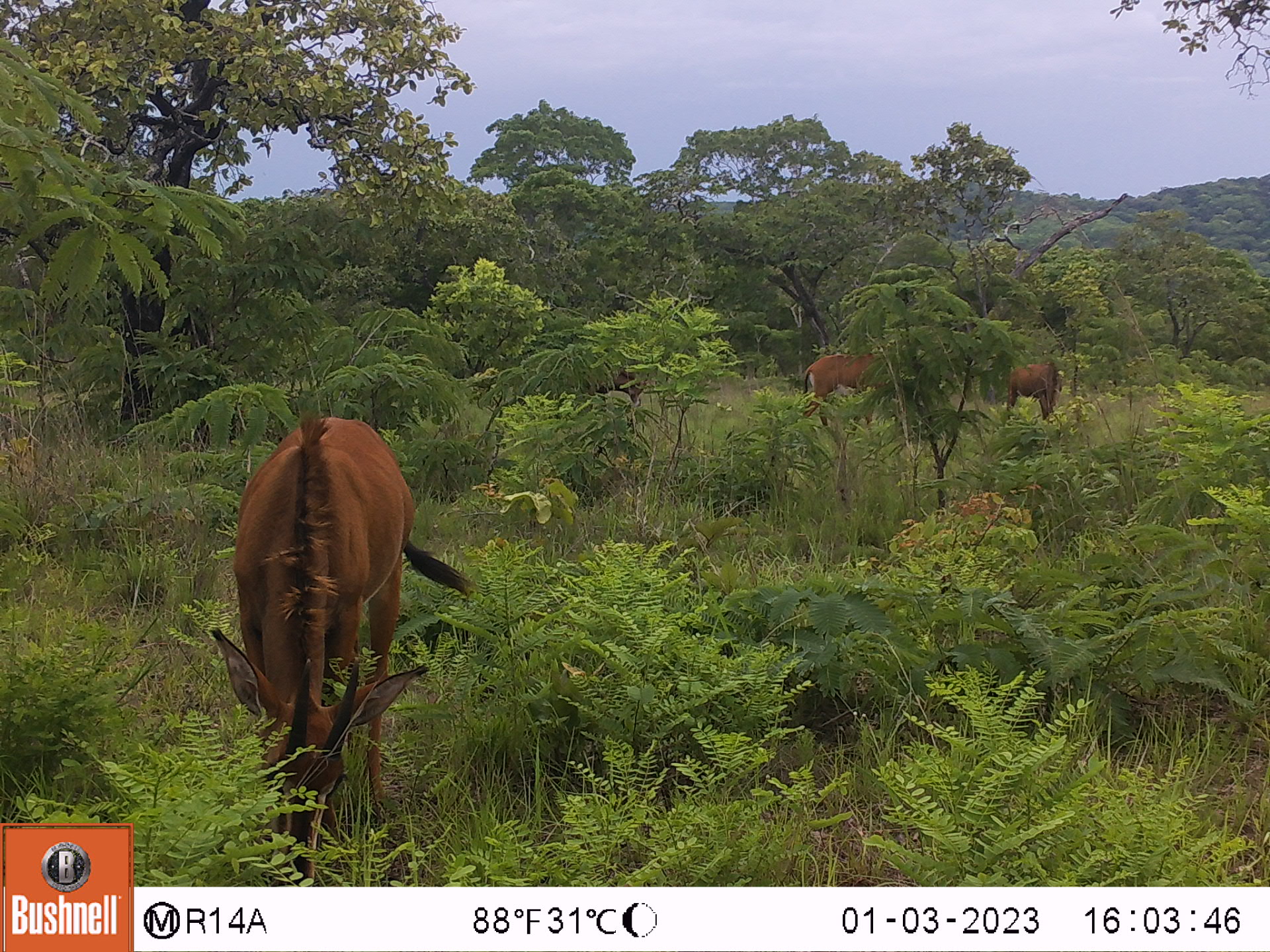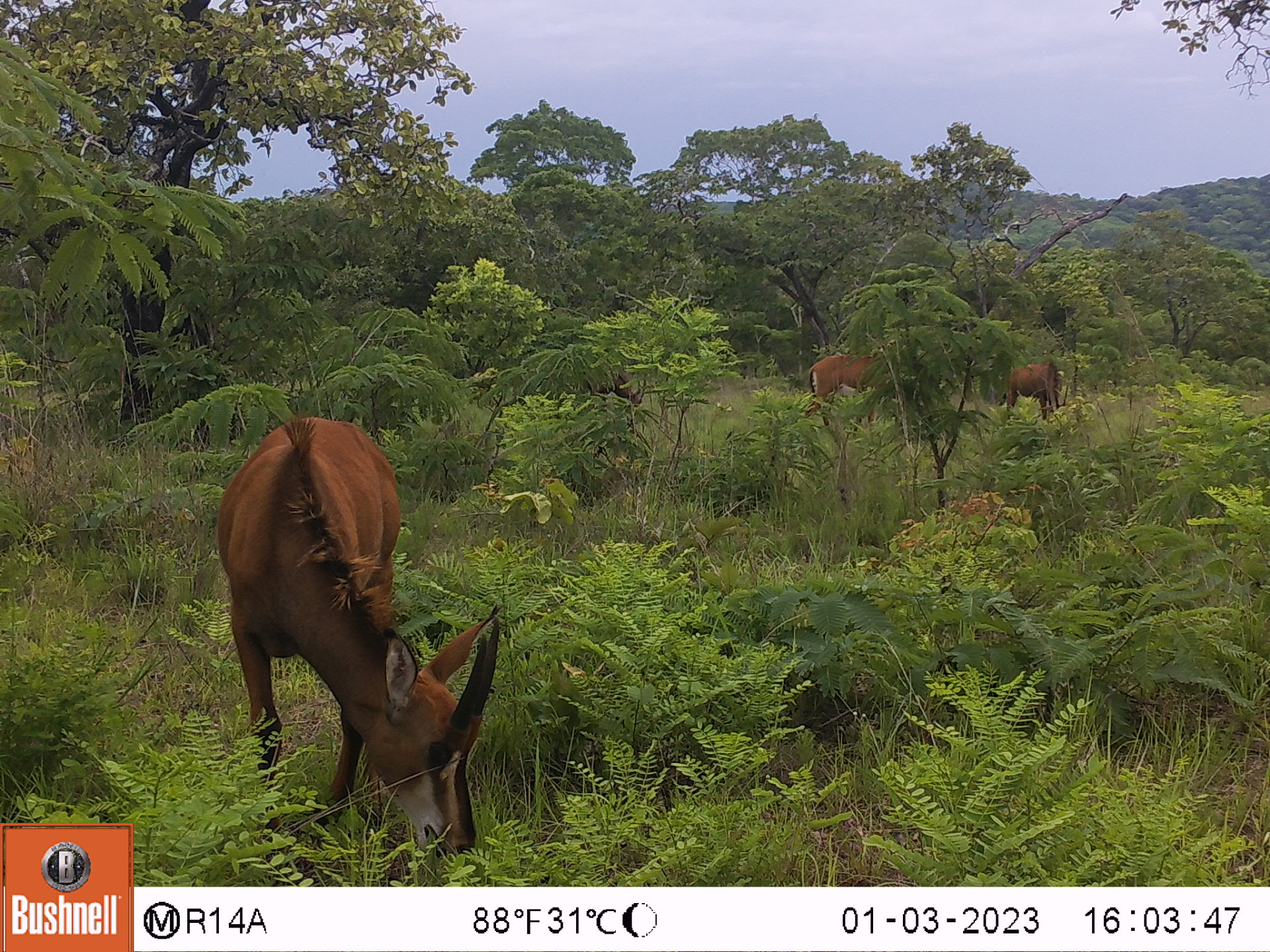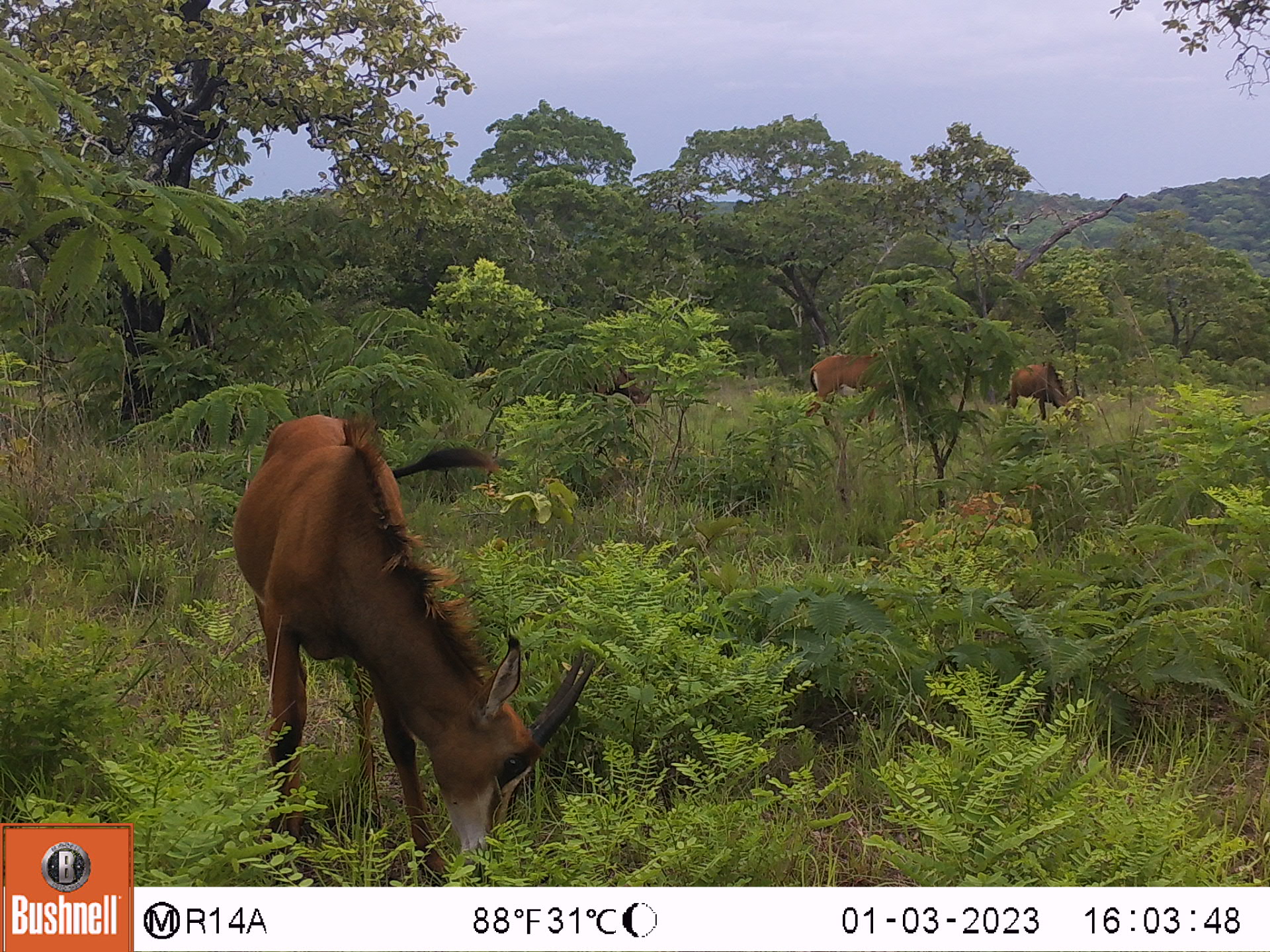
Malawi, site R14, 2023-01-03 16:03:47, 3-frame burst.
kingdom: Animalia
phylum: Chordata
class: Mammalia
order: Artiodactyla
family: Bovidae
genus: Hippotragus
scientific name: Hippotragus niger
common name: sable antelope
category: sable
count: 3